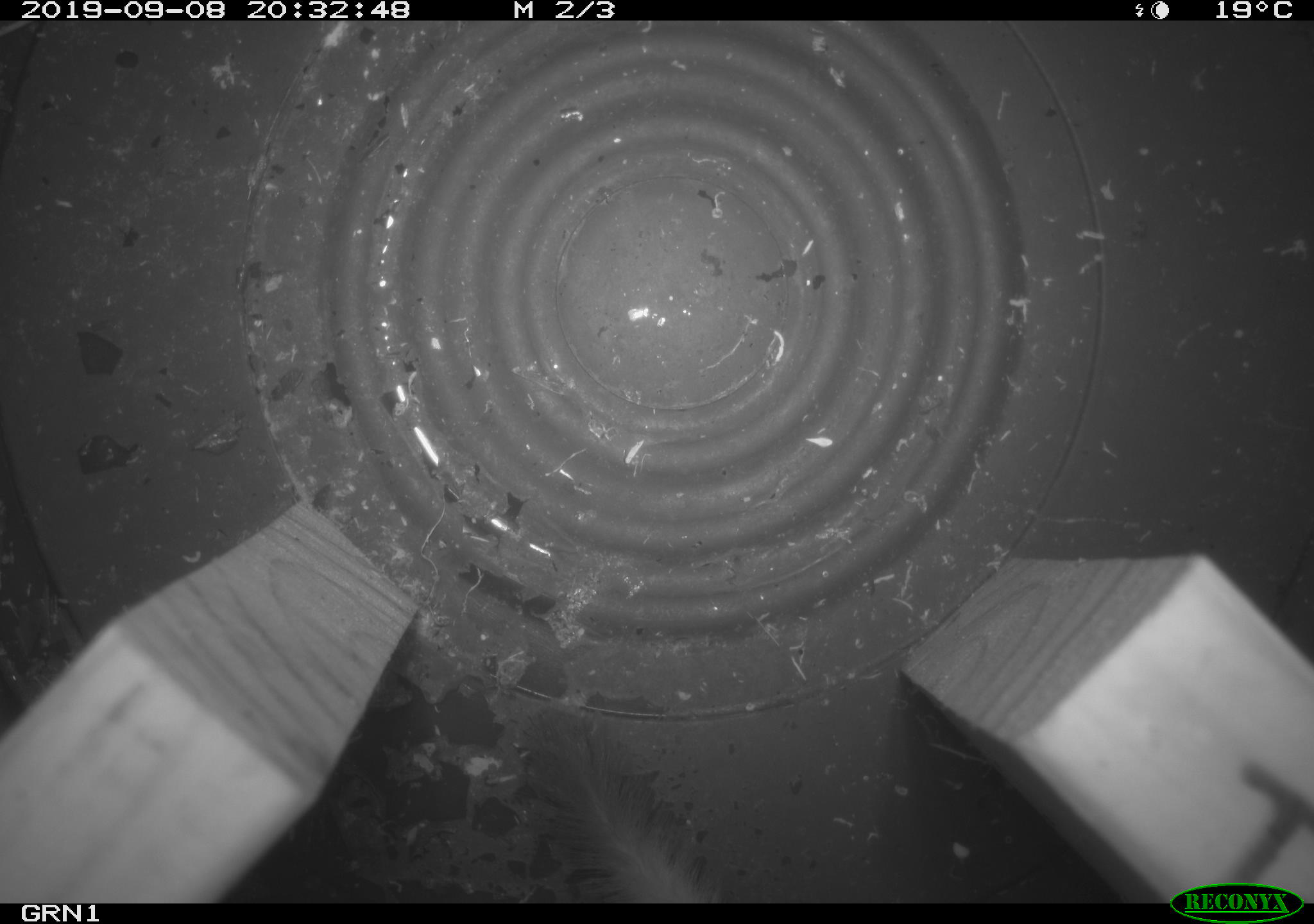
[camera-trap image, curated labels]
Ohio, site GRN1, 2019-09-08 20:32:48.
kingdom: Animalia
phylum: Chordata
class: Mammalia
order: Carnivora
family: Mustelidae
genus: Neogale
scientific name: Neogale frenata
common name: long-tailed weasel